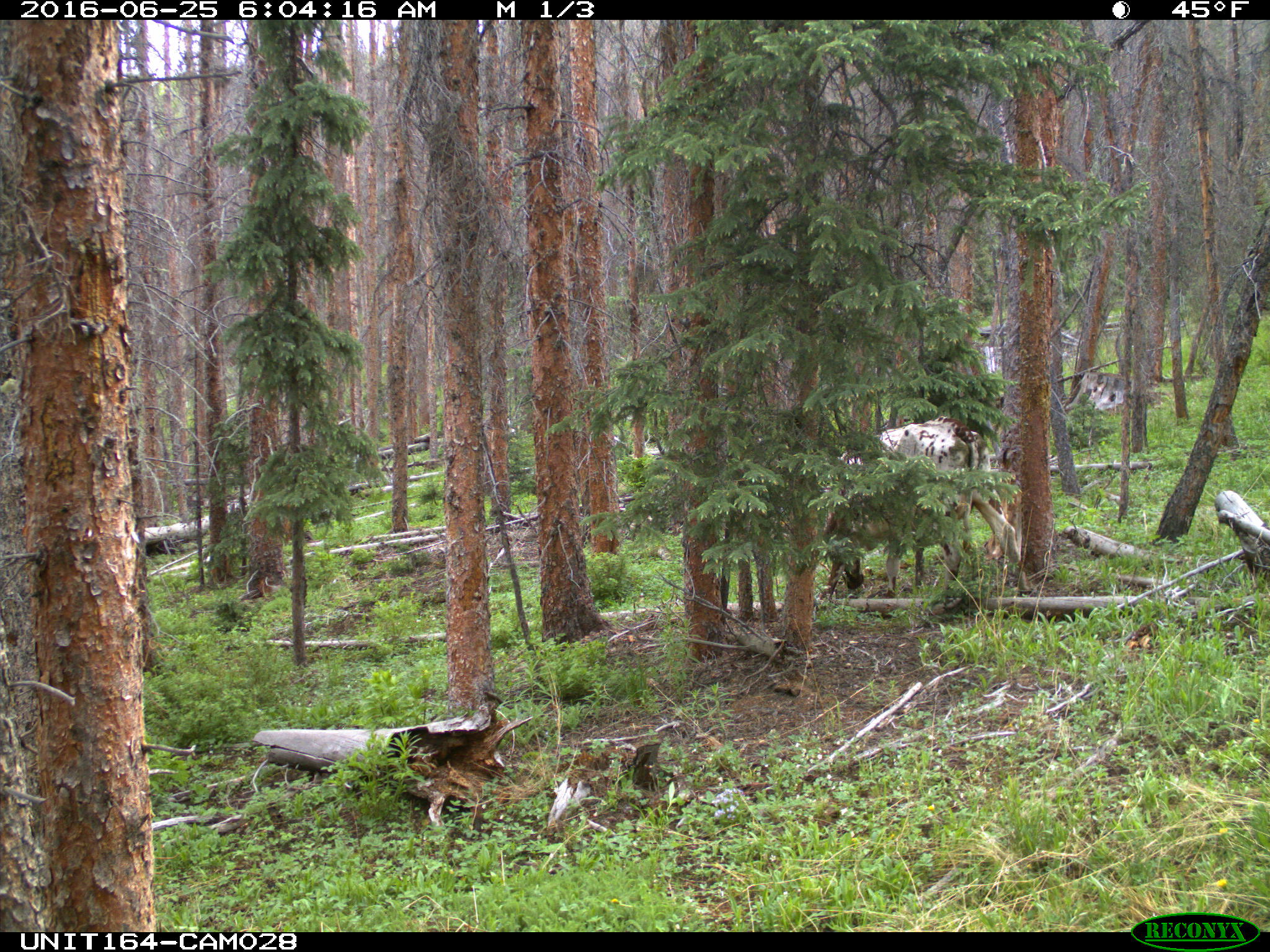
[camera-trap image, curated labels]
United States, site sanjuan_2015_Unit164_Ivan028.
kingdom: Animalia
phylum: Chordata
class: Mammalia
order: Artiodactyla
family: Bovidae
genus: Bos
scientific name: Bos taurus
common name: domestic cow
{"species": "Bos taurus (domestic cow)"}